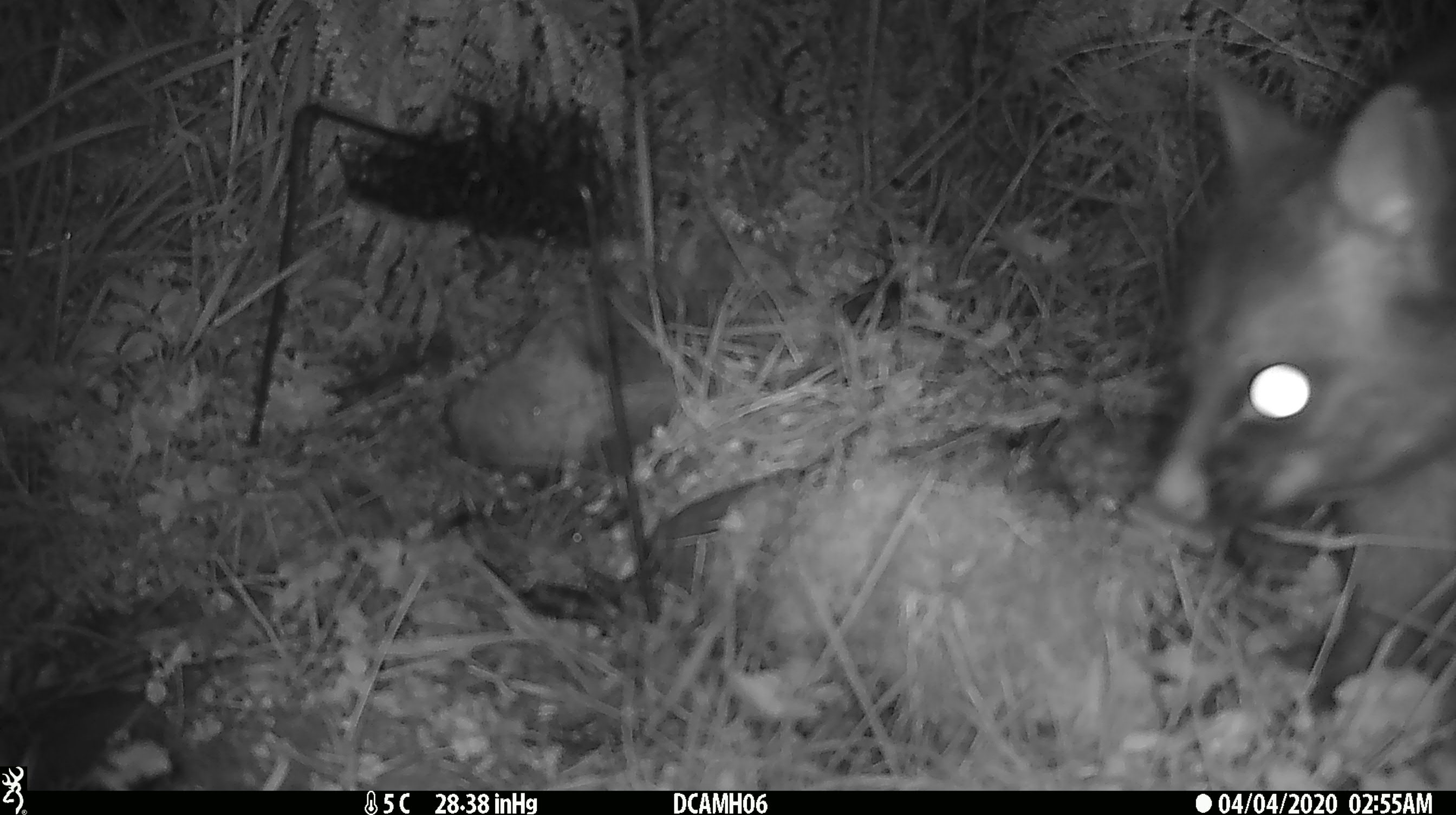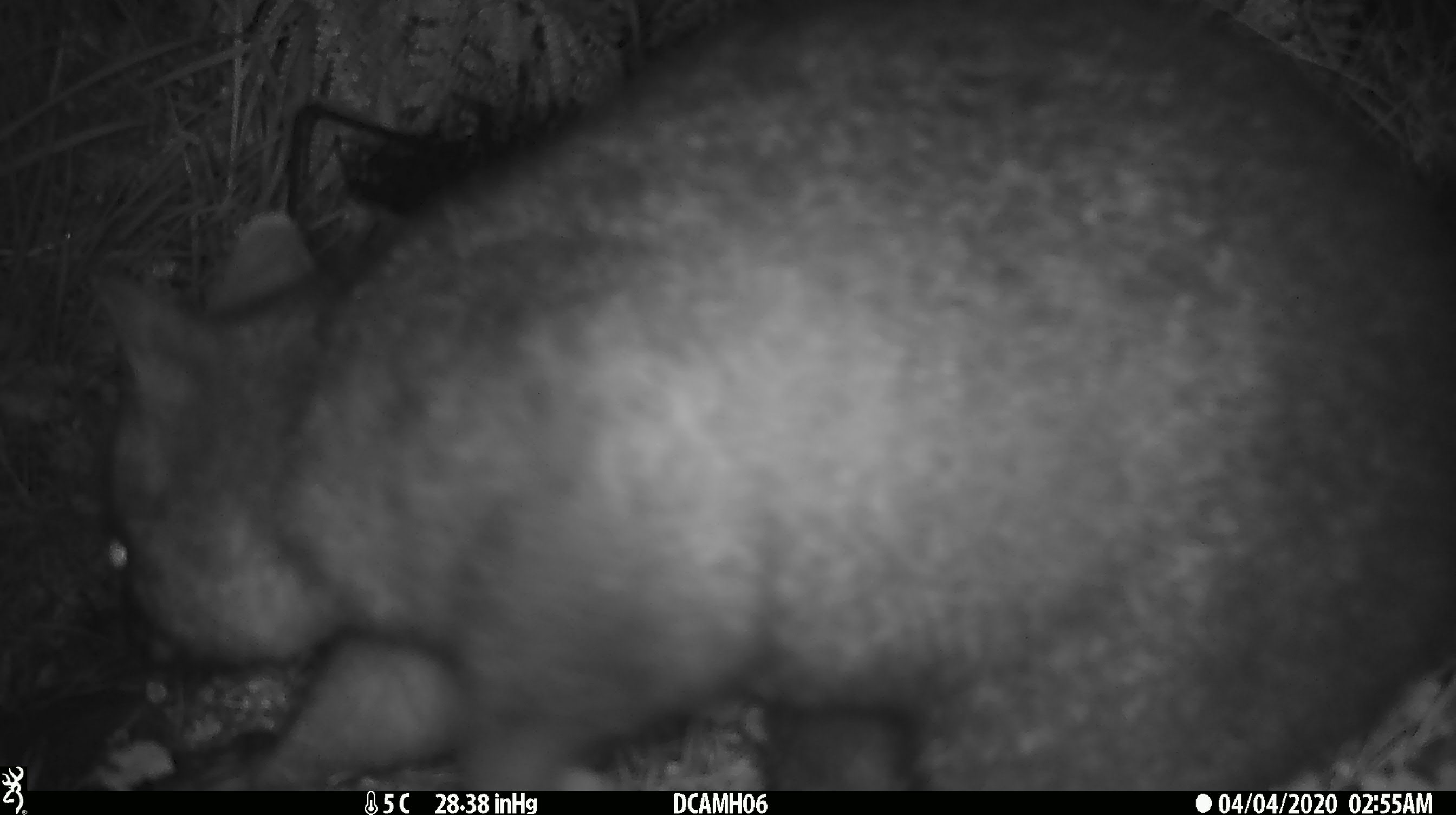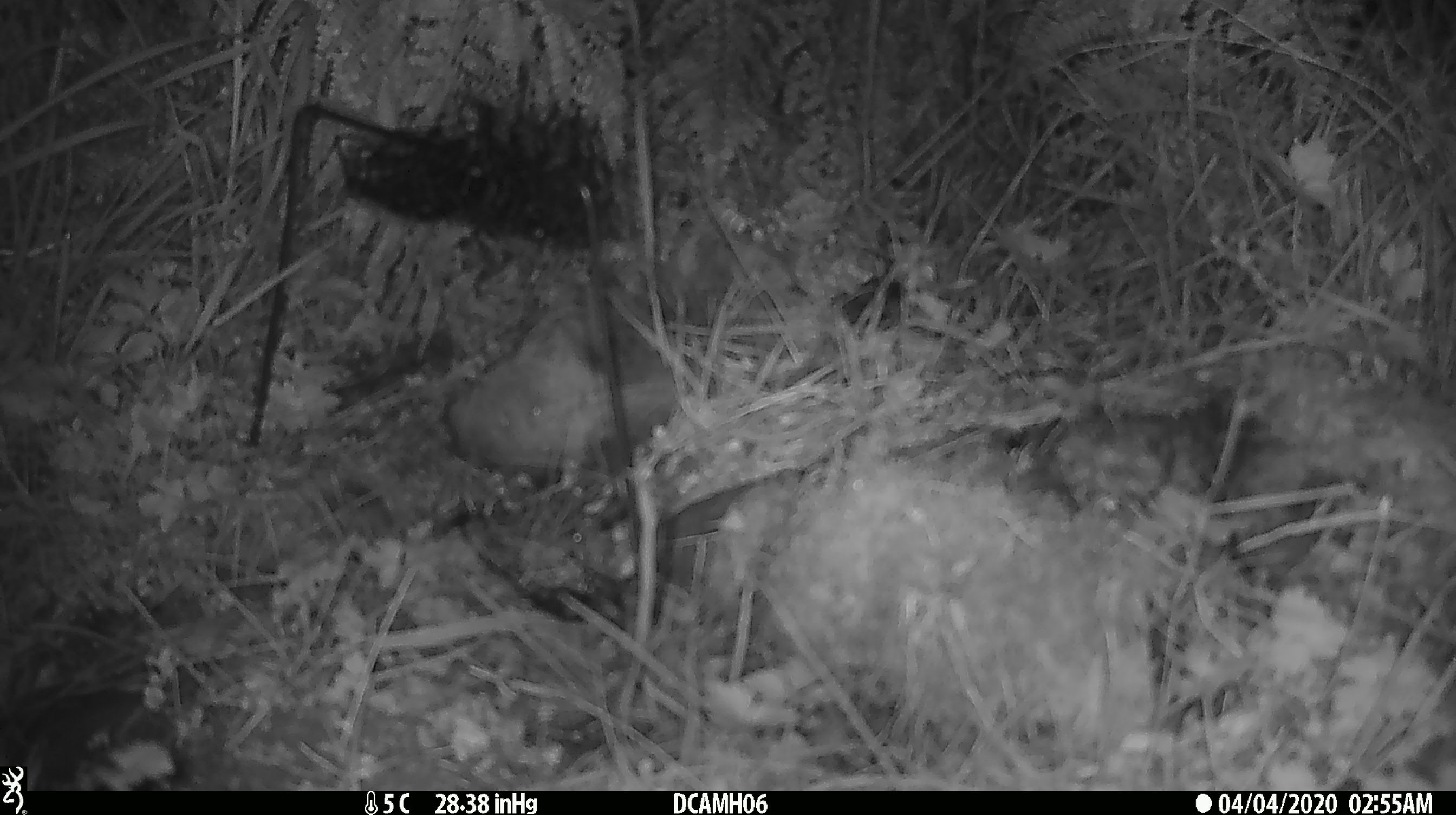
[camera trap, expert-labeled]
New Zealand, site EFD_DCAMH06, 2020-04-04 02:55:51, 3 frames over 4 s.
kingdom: Animalia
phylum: Chordata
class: Mammalia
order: Diprotodontia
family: Phalangeridae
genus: Trichosurus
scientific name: Trichosurus vulpecula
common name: common brushtail possum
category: possum